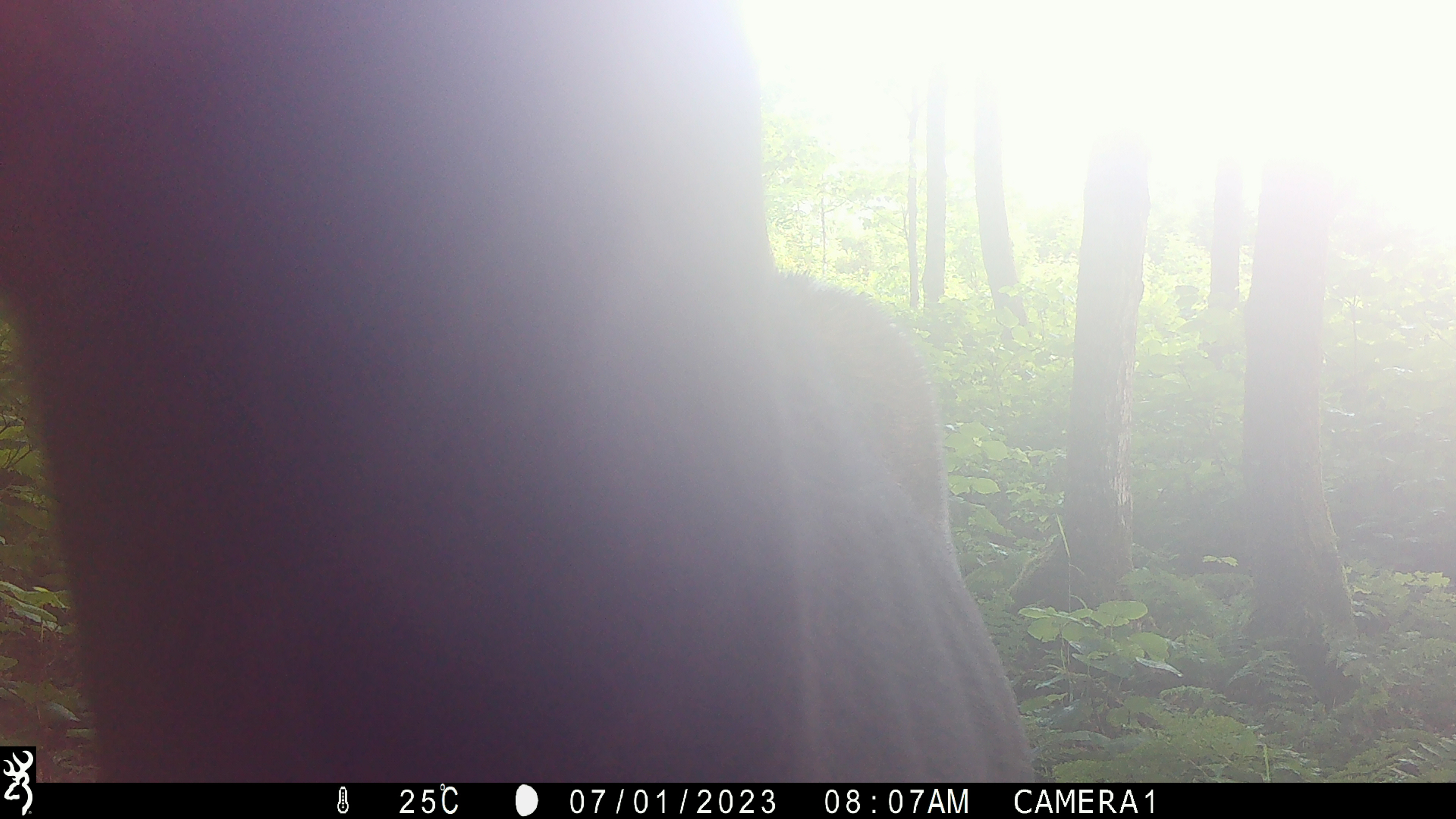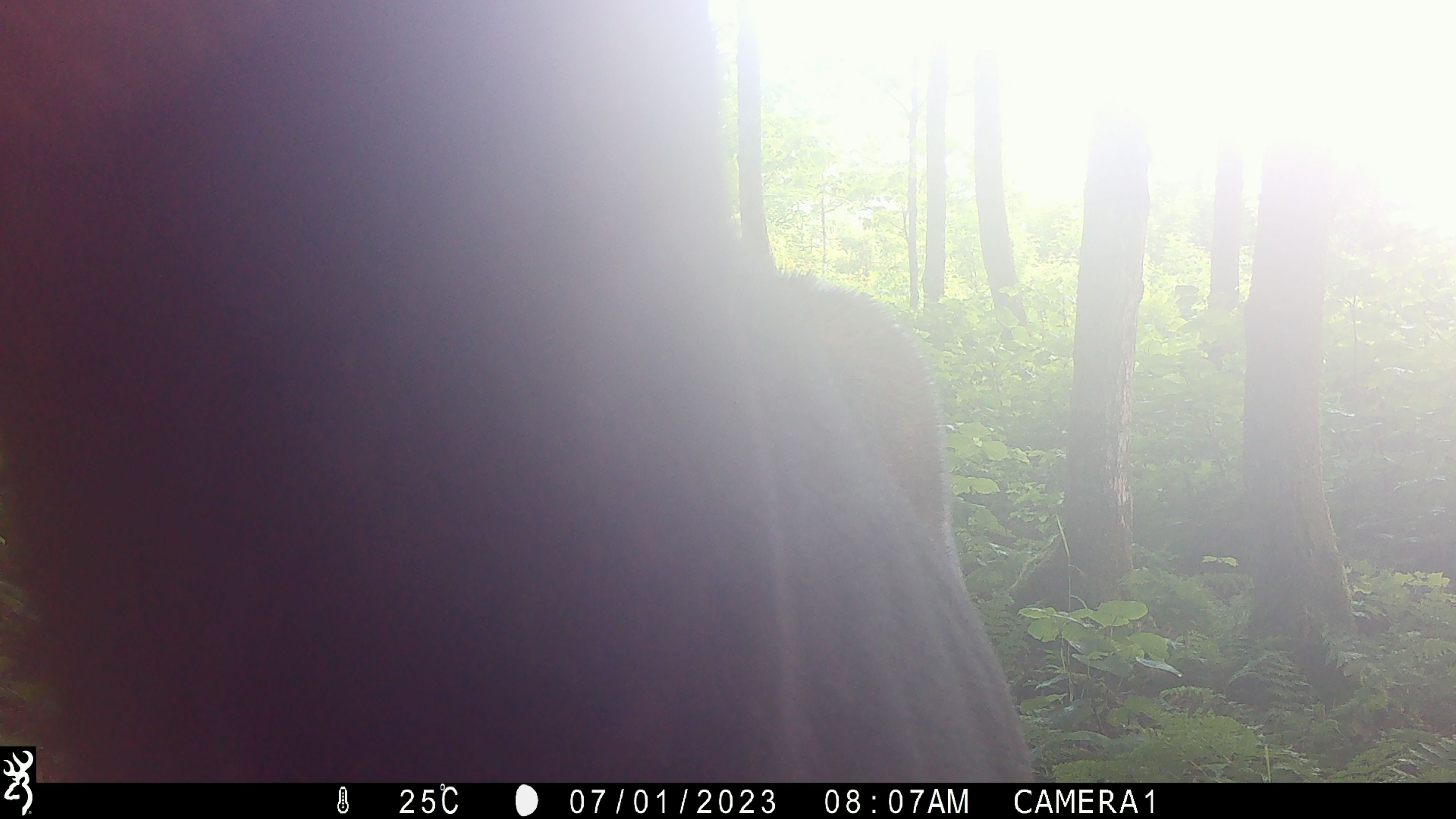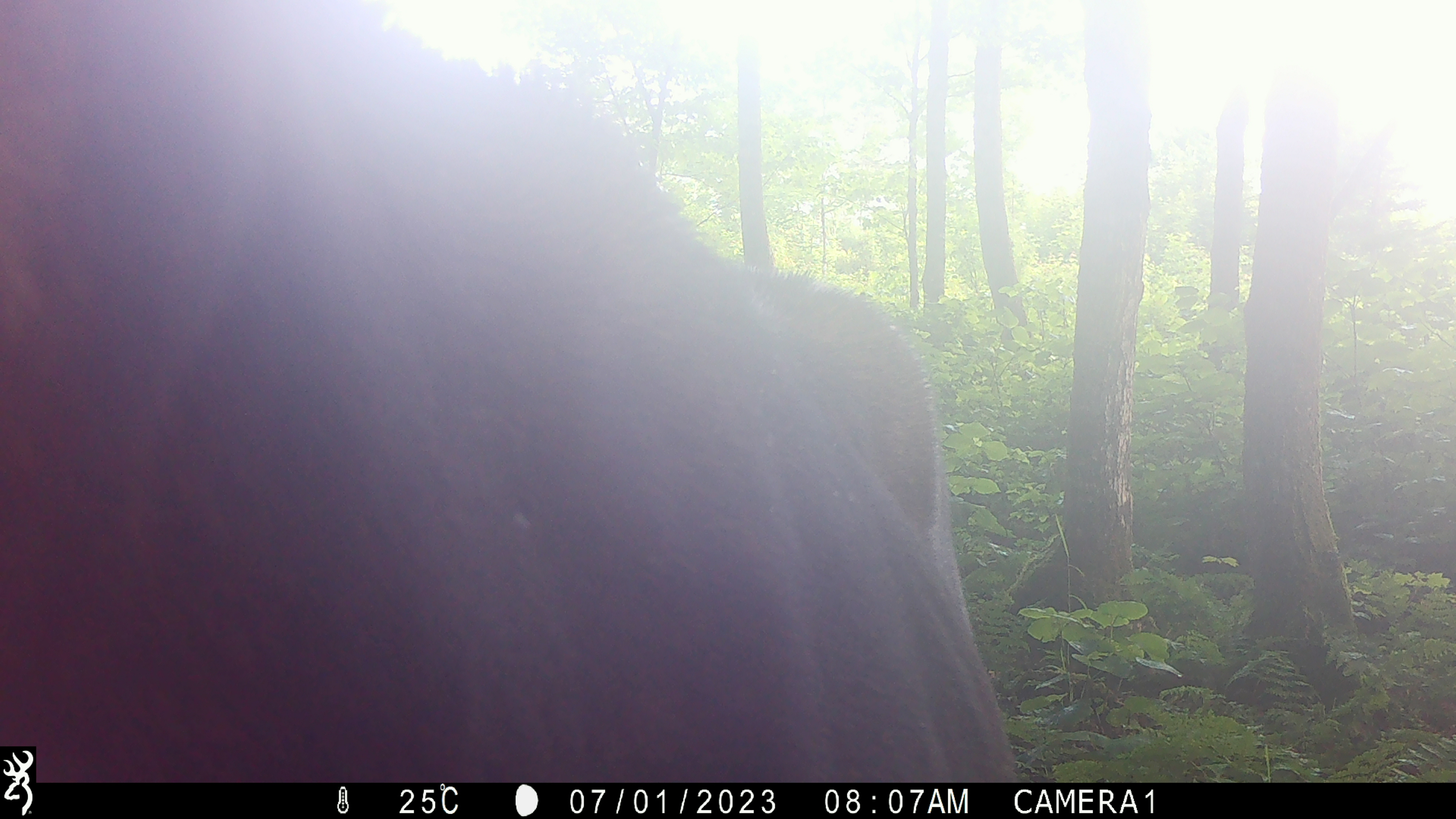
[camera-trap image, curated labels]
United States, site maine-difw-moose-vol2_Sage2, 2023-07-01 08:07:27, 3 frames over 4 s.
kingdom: Animalia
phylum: Chordata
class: Mammalia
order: Artiodactyla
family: Cervidae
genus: Alces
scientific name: Alces alces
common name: moose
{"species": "moose (Alces alces)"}